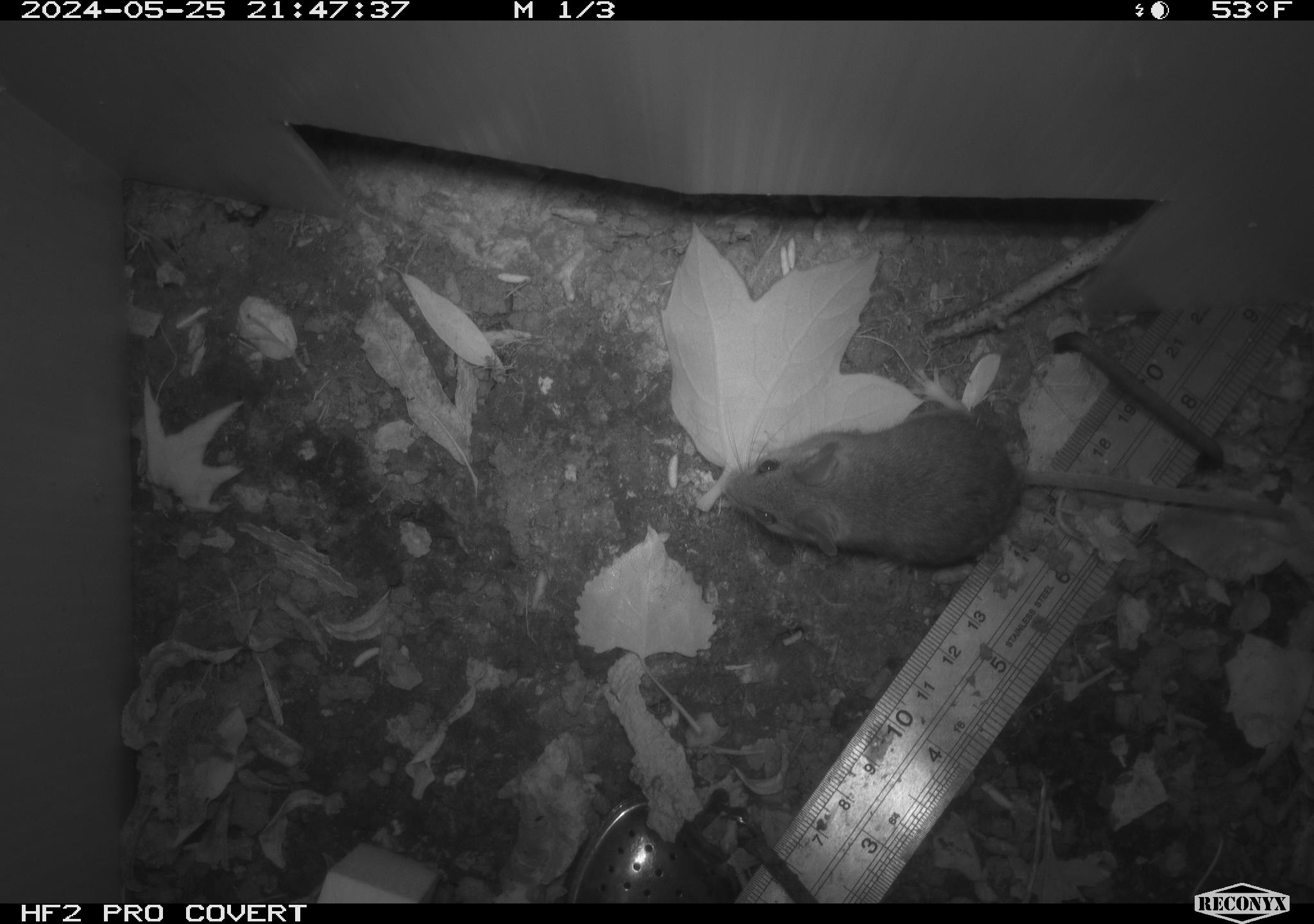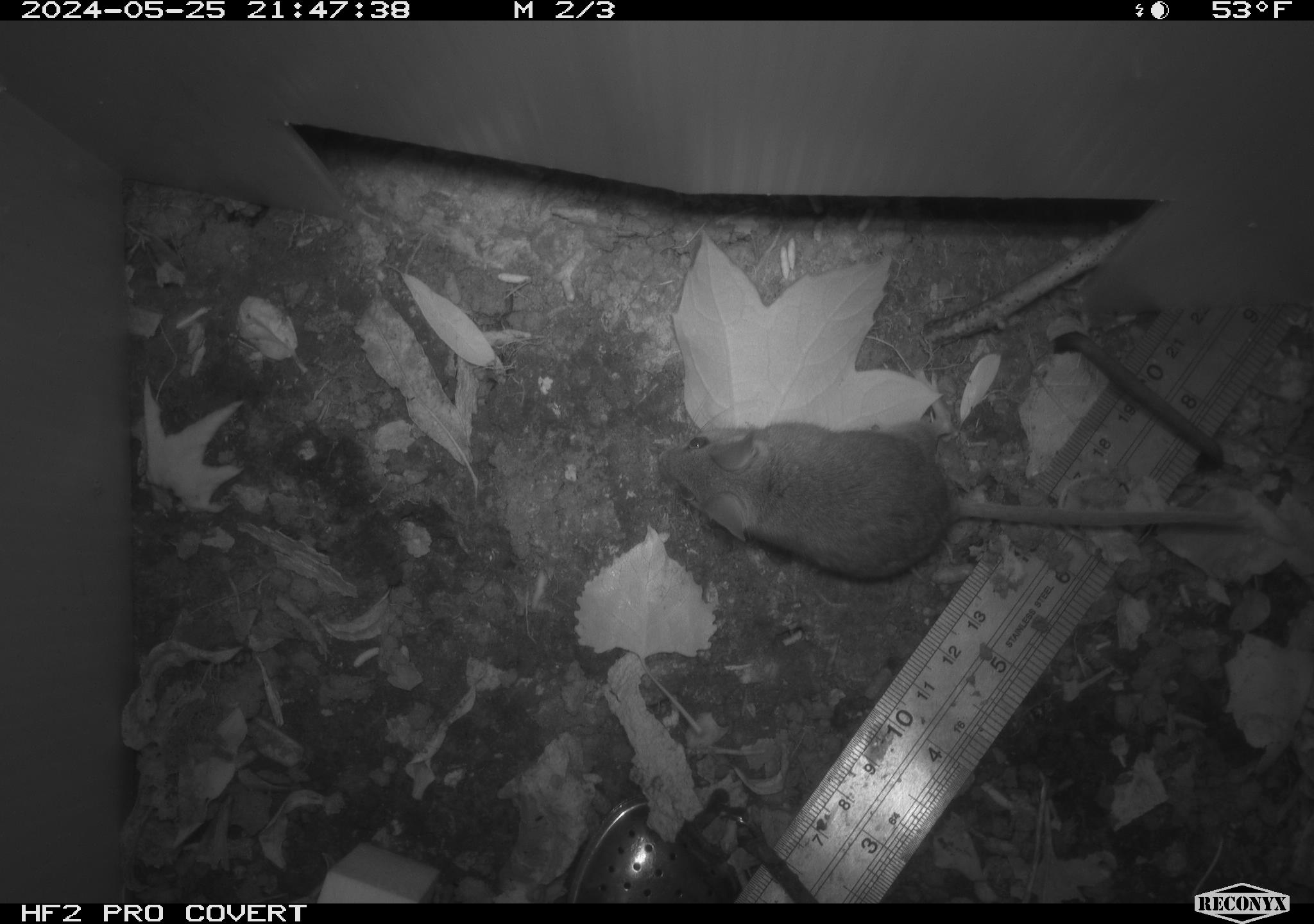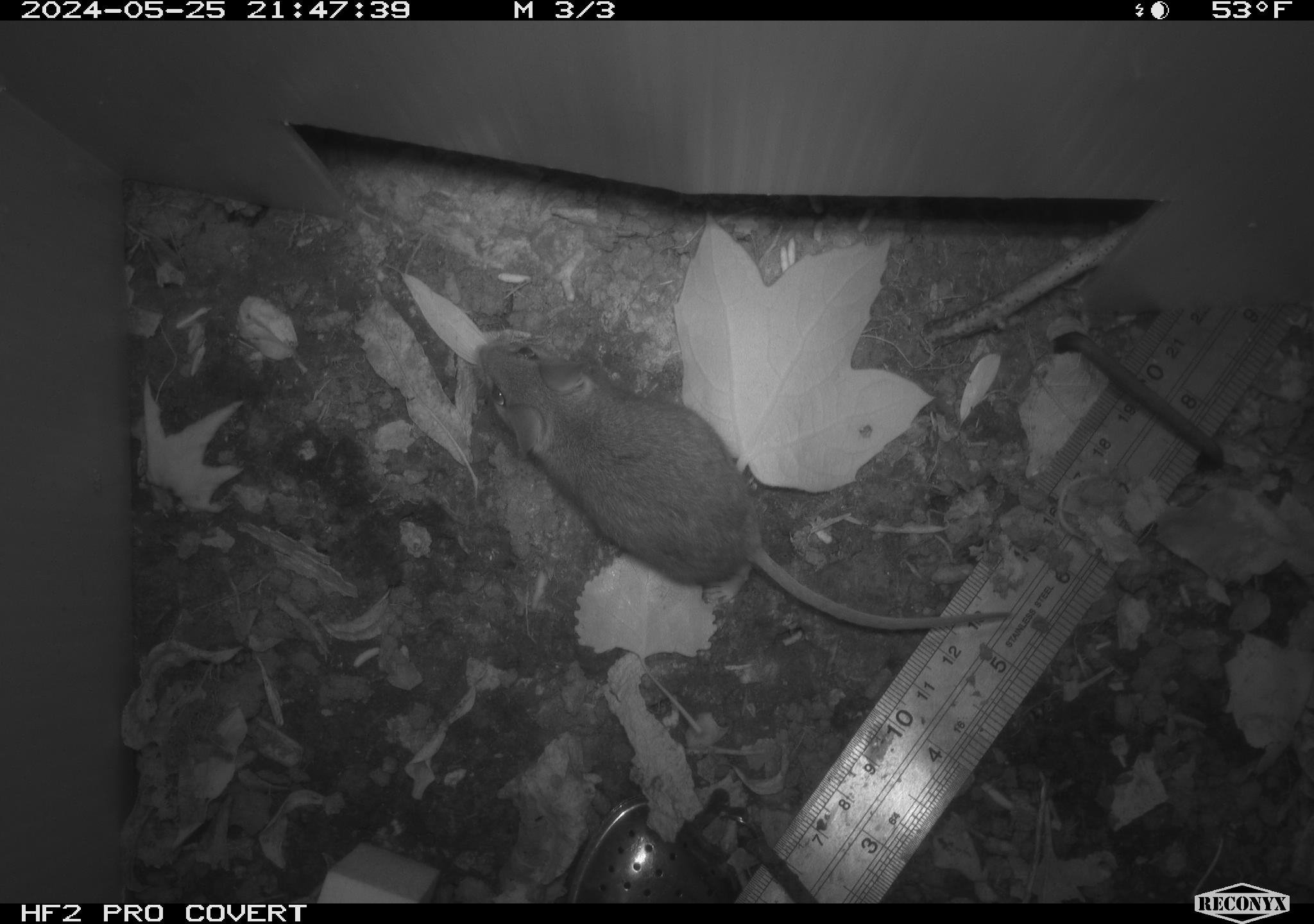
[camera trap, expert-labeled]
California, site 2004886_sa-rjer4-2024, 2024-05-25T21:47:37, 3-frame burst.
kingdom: Animalia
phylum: Chordata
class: Mammalia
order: Rodentia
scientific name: Rodentia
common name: mouse species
Mouse species (Rodentia).